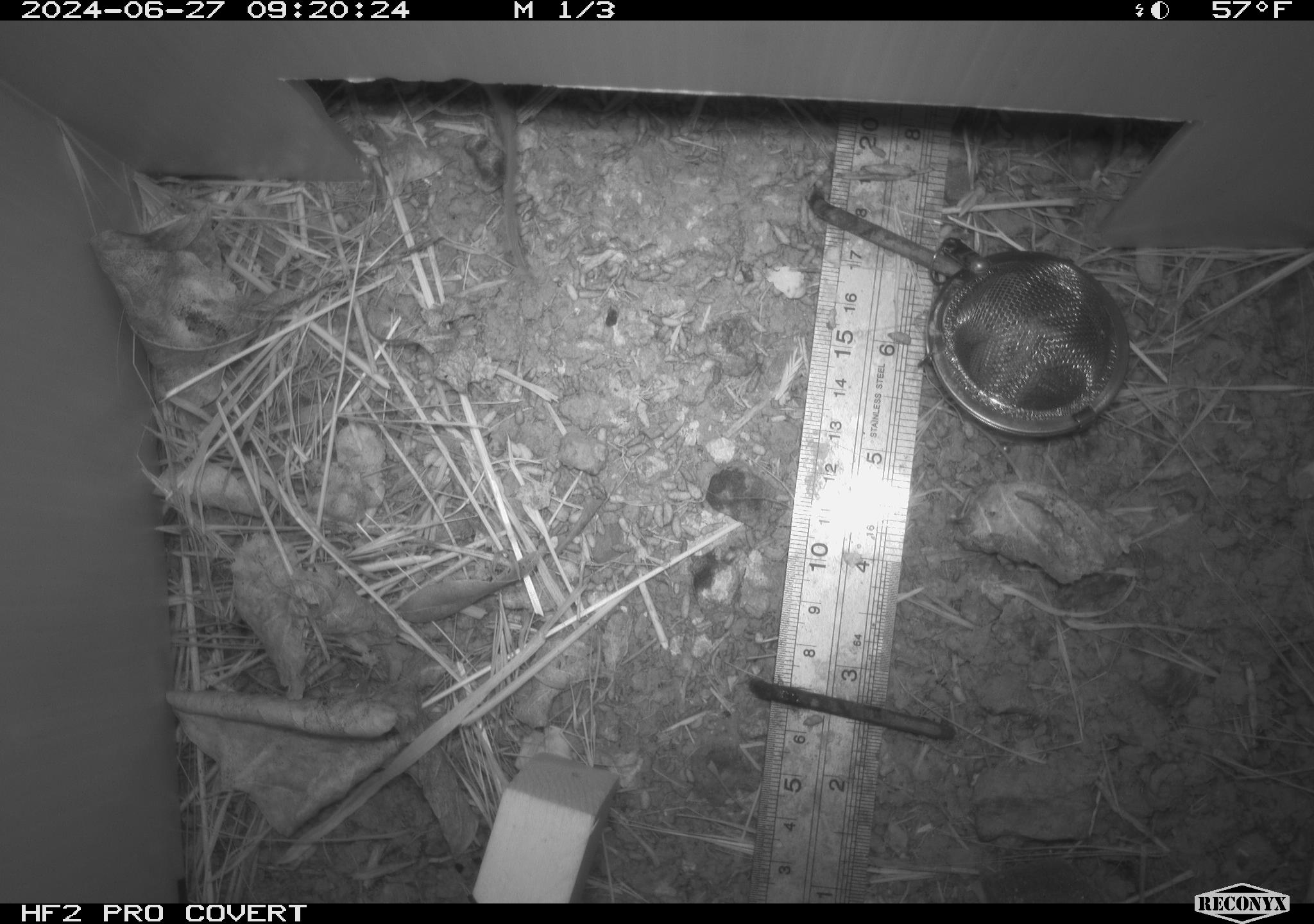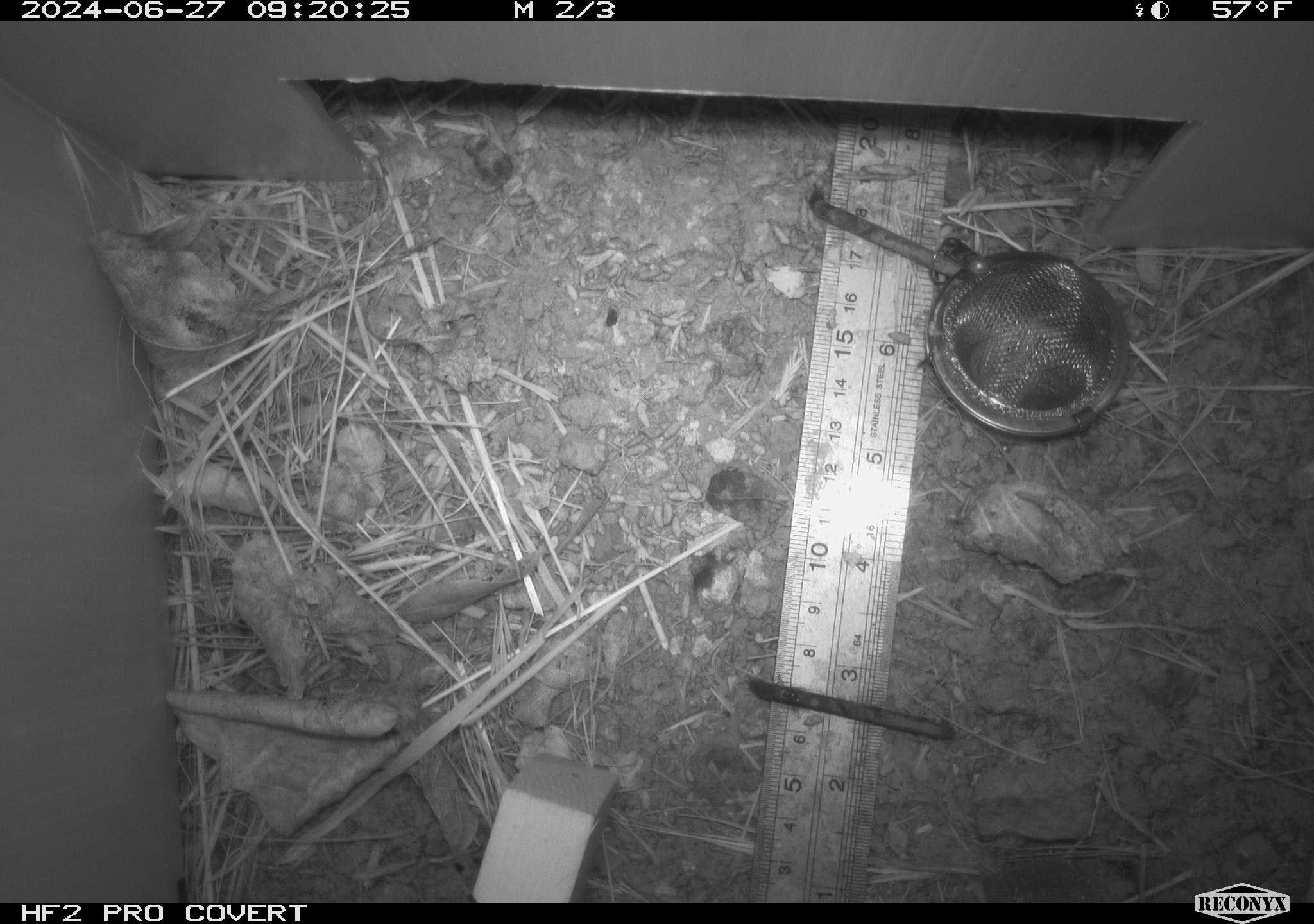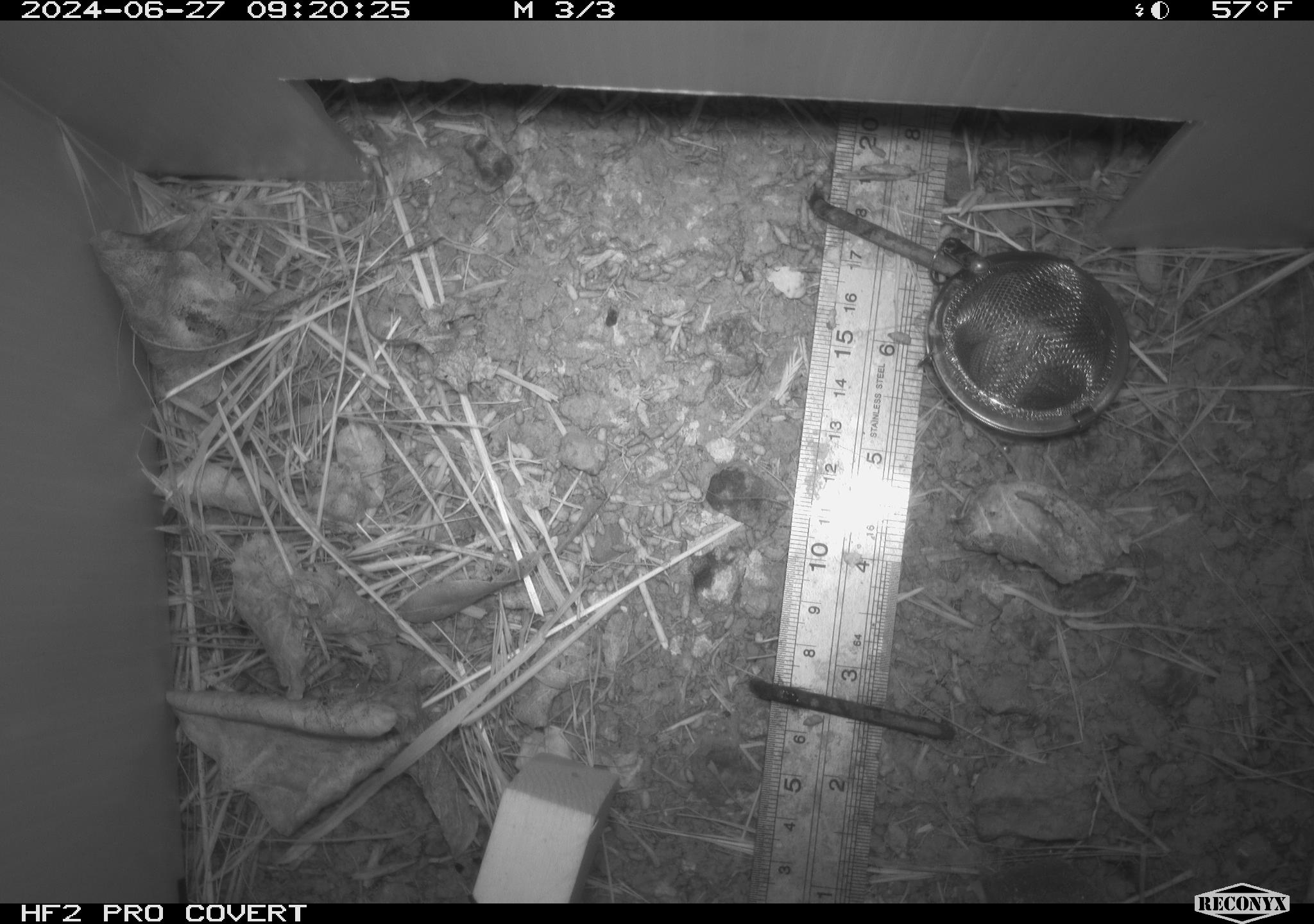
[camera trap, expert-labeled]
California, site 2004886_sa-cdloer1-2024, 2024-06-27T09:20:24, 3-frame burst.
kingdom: Animalia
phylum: Chordata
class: Mammalia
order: Rodentia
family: Cricetidae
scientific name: Arvicolinae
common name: voles, lemmings, and muskrats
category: arvicolinae subfamily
Arvicolinae subfamily (voles, lemmings, and muskrats) (Arvicolinae).